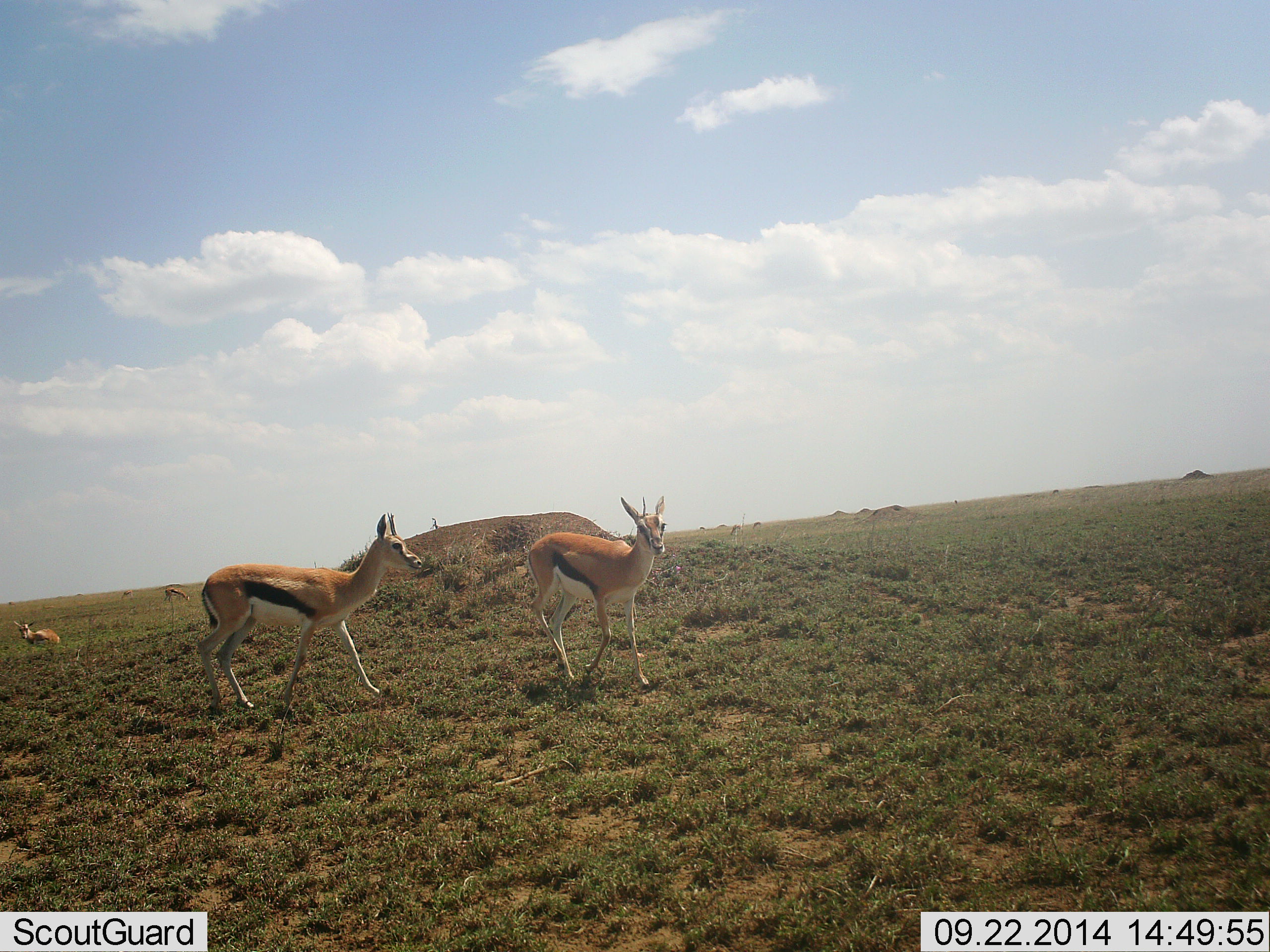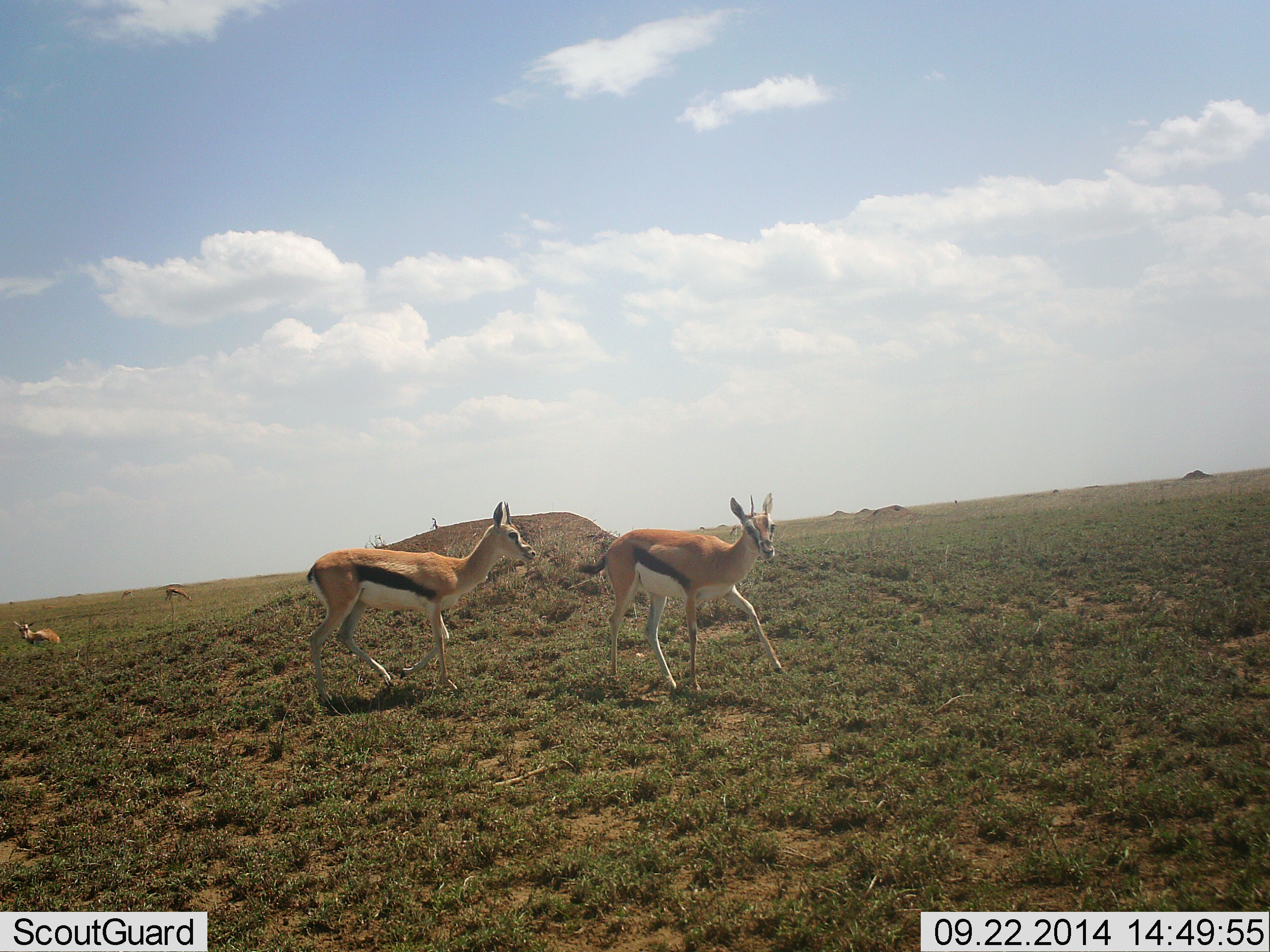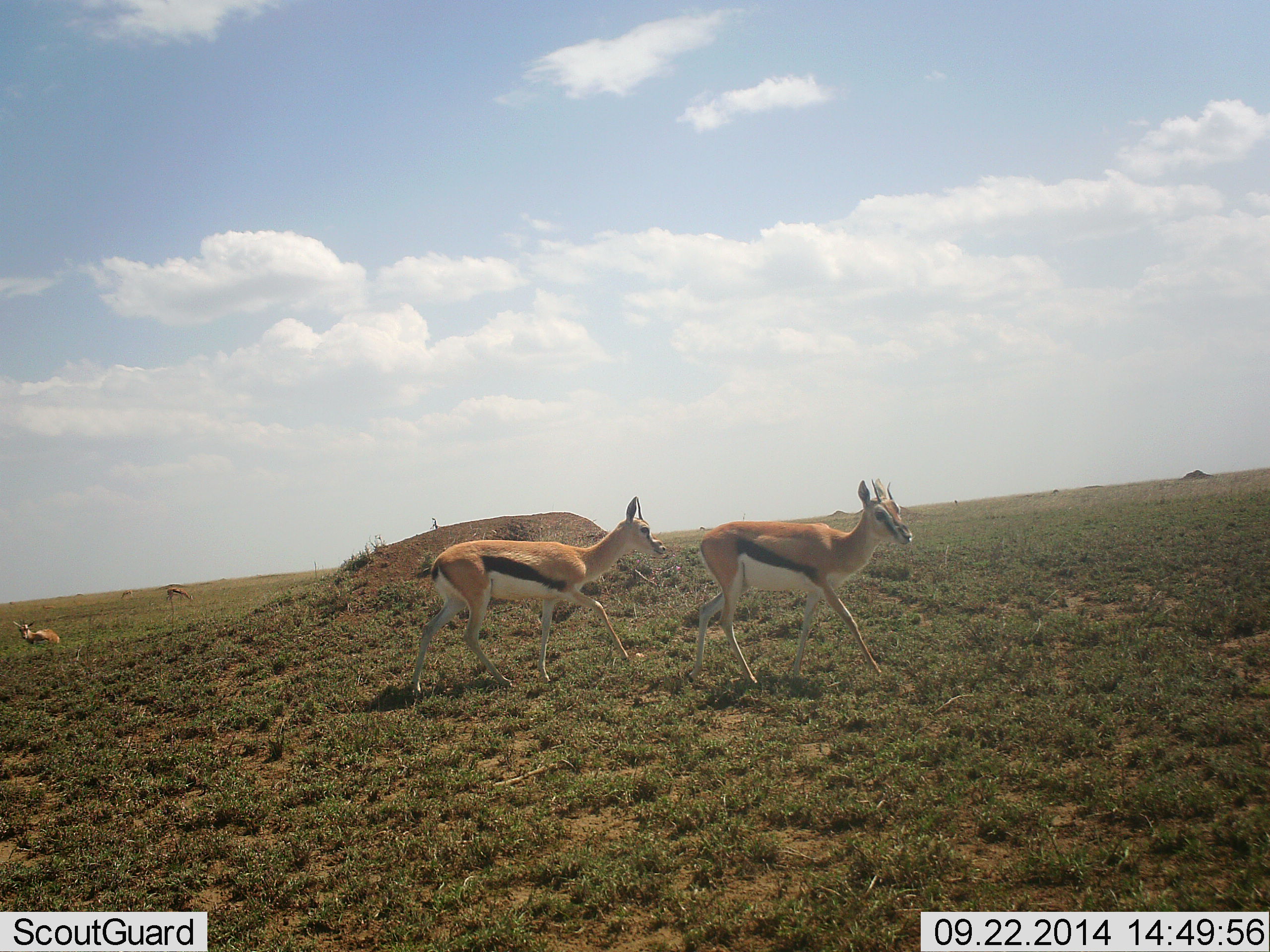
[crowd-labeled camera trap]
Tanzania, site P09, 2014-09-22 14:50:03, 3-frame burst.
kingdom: Animalia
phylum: Chordata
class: Mammalia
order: Artiodactyla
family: Bovidae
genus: Eudorcas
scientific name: Eudorcas thomsonii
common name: thomson's gazelle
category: gazellethomsons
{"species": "gazellethomsons (thomson's gazelle) (Eudorcas thomsonii)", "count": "4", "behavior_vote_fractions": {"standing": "70%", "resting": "10%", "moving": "90%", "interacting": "10%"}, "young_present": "0%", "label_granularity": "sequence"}